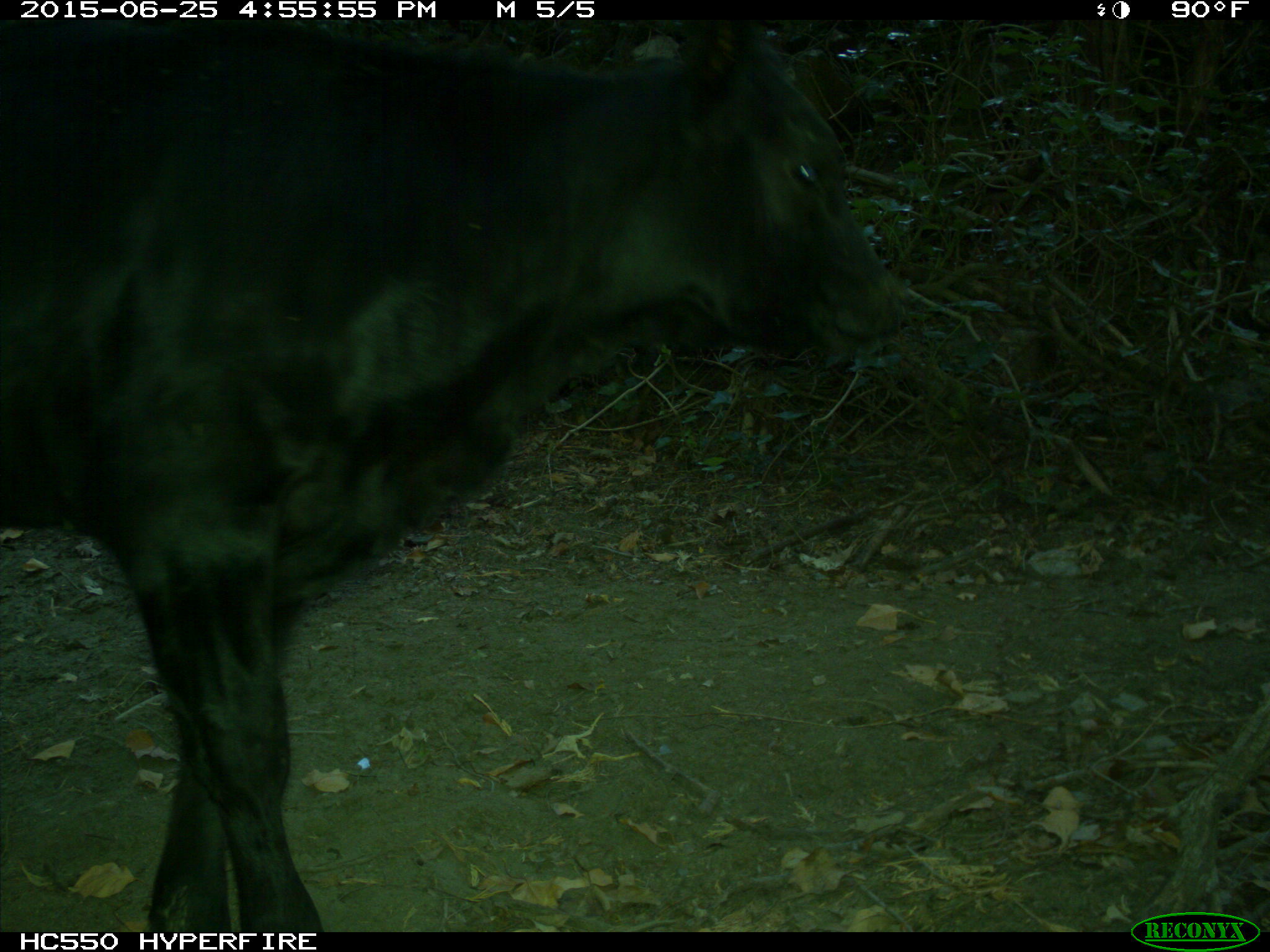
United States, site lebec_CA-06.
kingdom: Animalia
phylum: Chordata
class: Mammalia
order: Artiodactyla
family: Bovidae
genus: Bos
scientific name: Bos taurus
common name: domestic cow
Bos taurus (domestic cow).